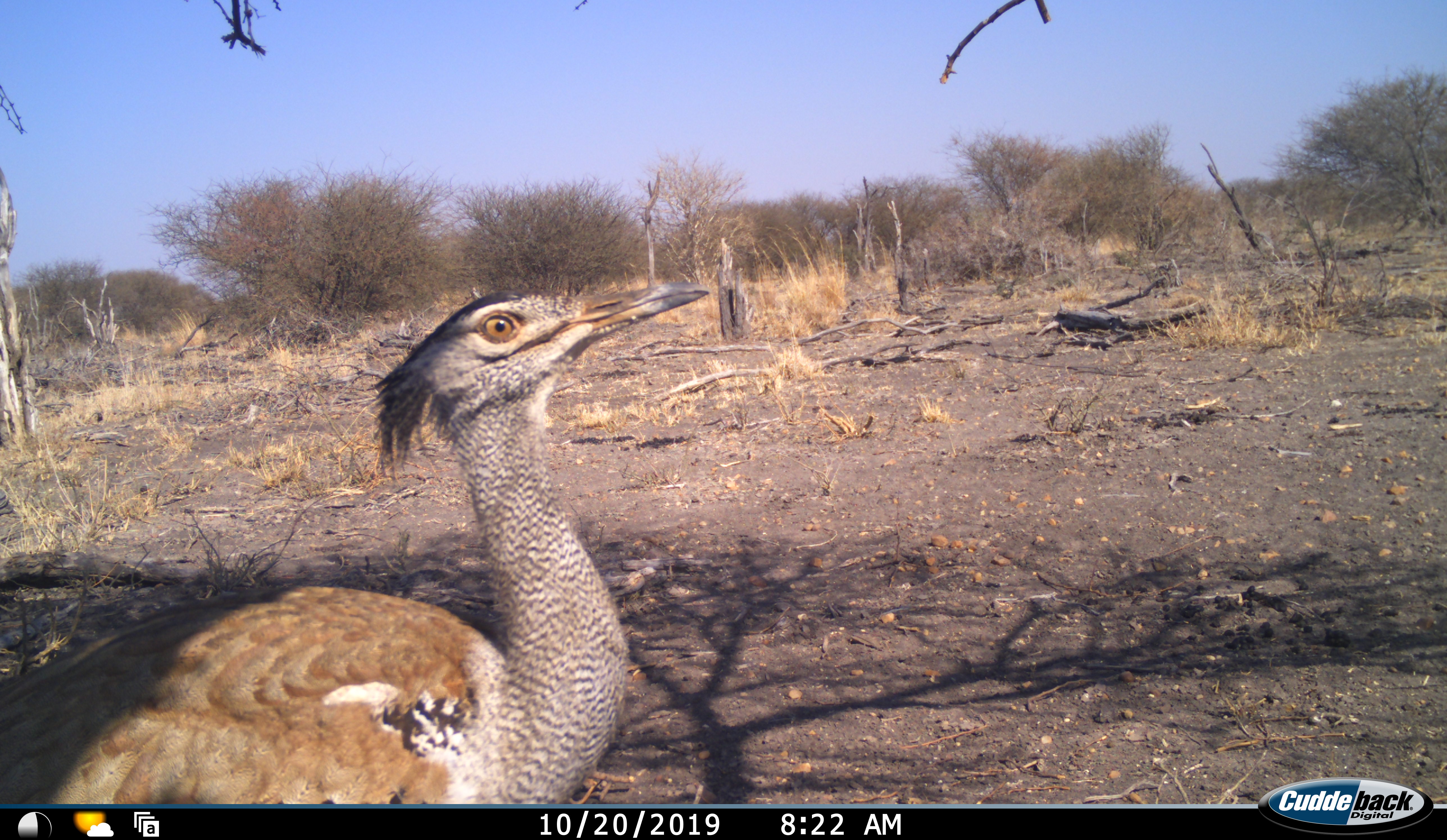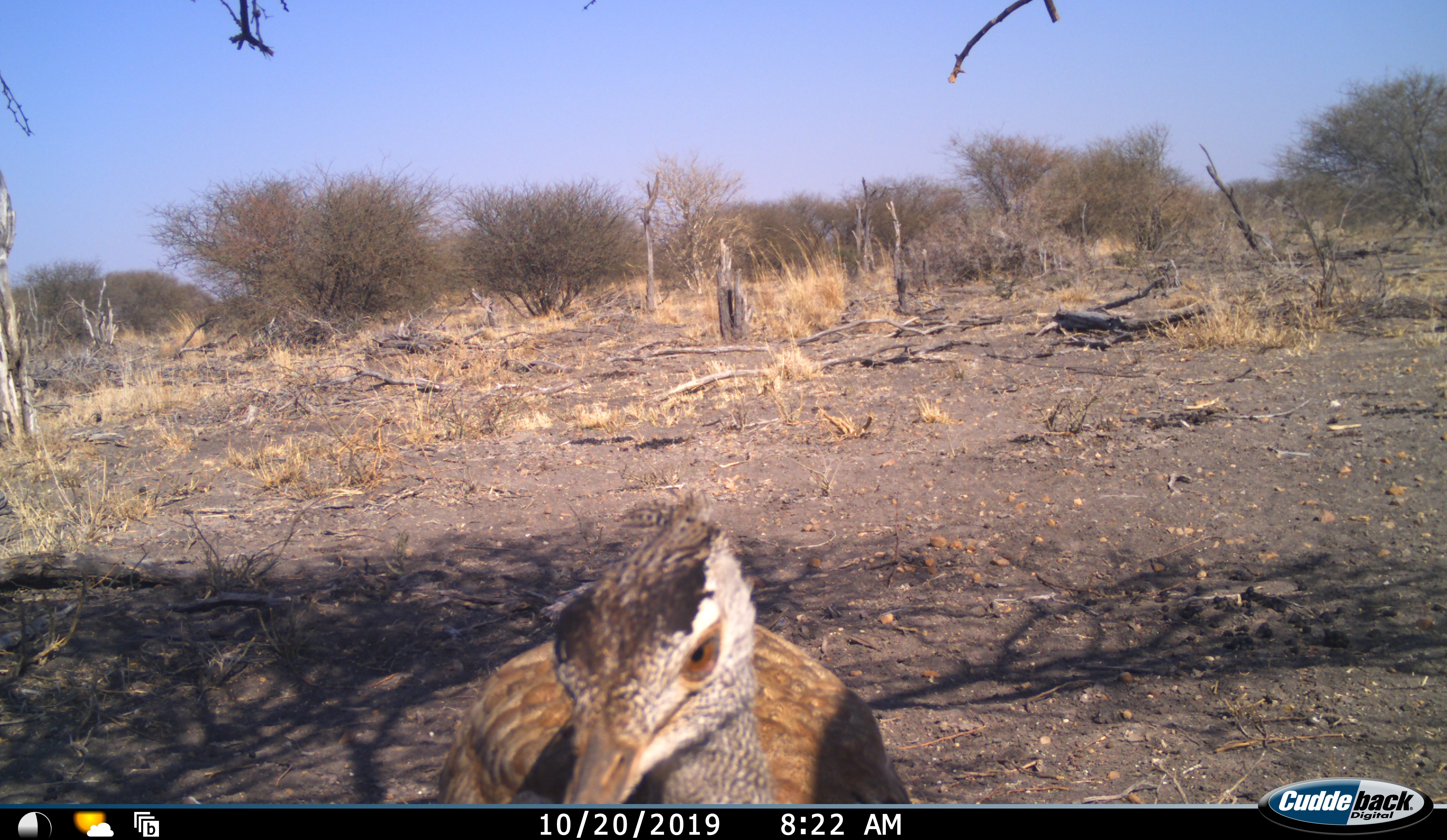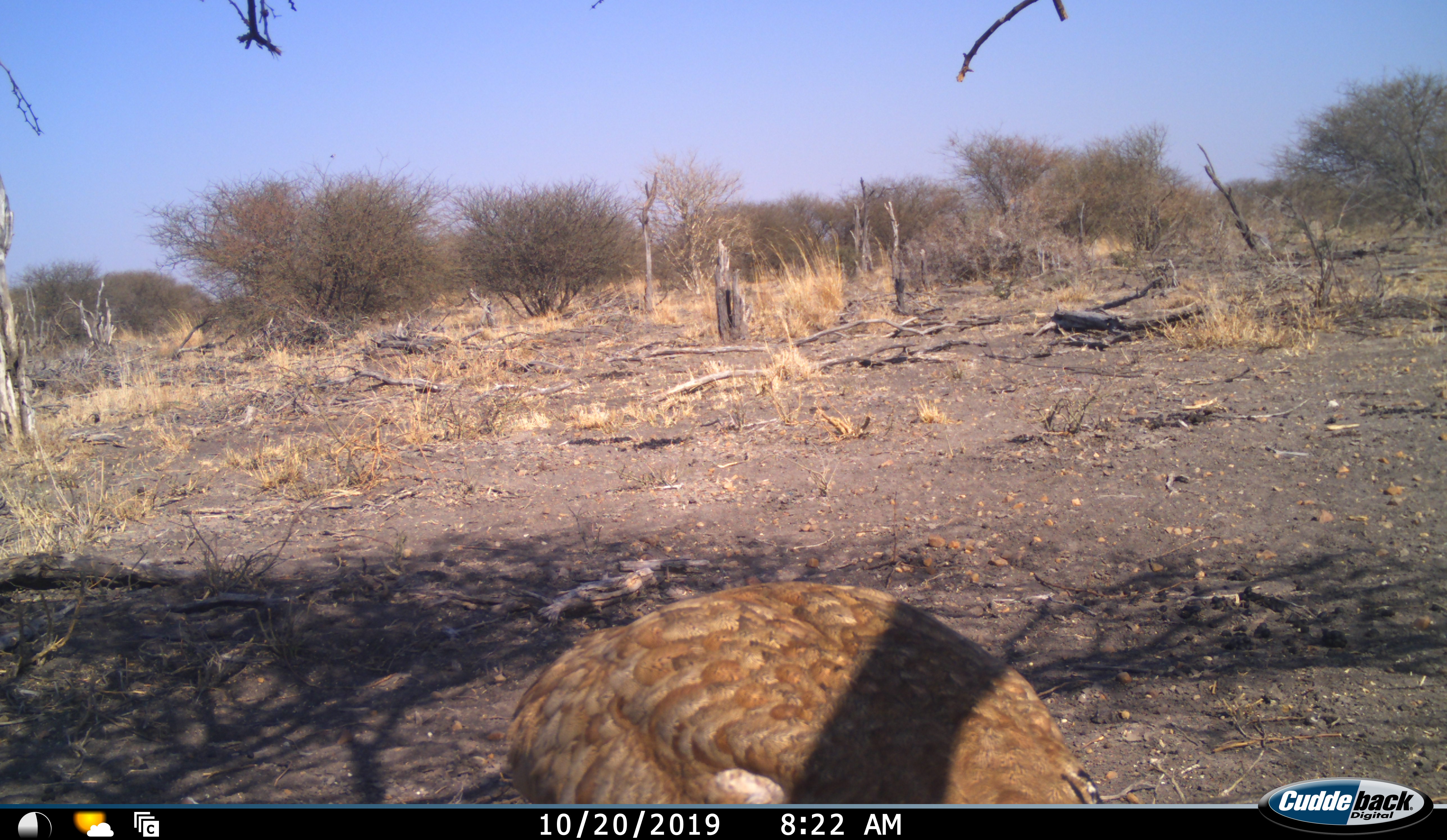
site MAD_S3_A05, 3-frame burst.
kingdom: Animalia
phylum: Chordata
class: Aves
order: Otidiformes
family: Otididae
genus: Ardeotis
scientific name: Ardeotis kori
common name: kori bustard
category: bustardkori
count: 1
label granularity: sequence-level